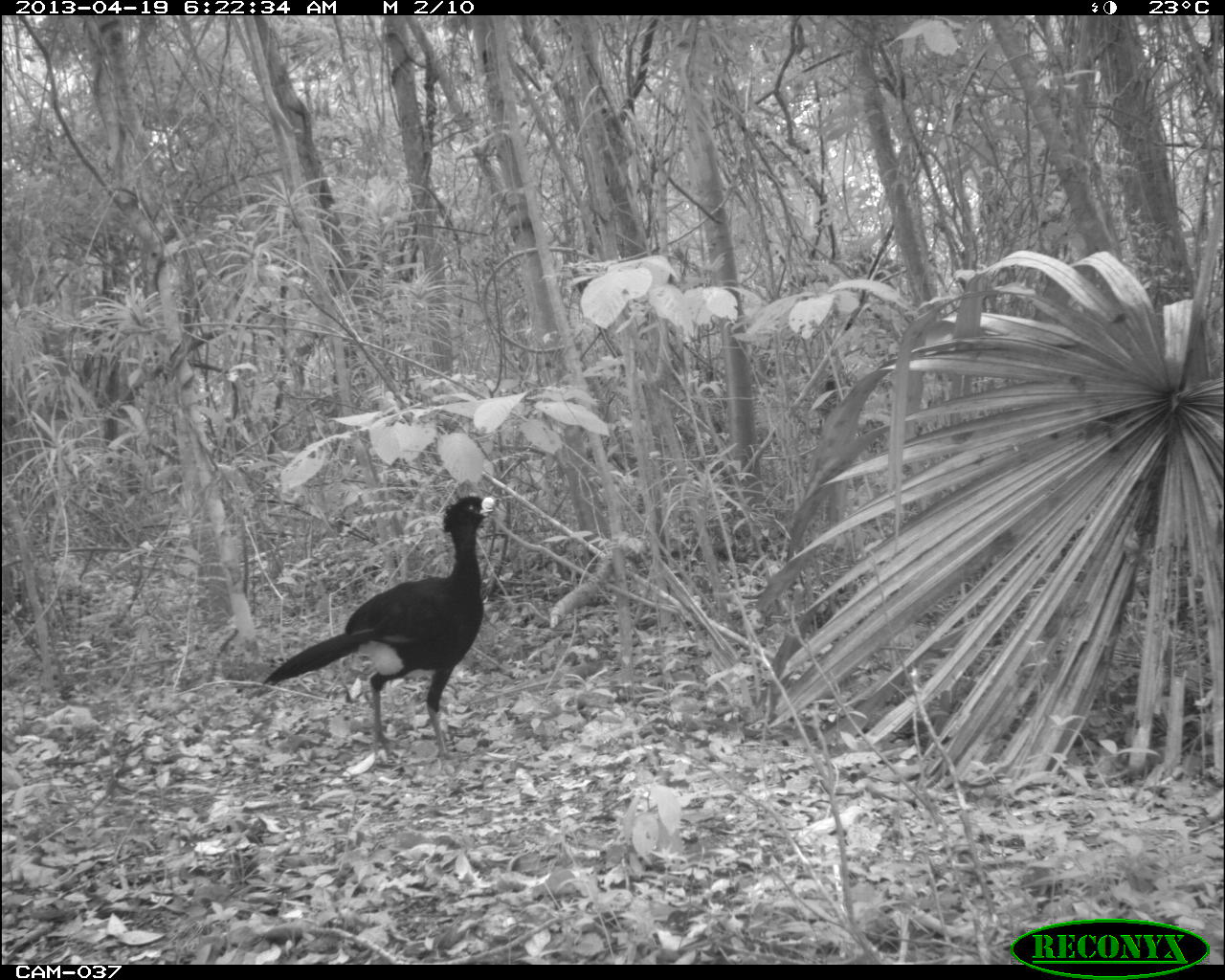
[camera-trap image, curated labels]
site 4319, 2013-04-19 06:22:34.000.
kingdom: Animalia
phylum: Chordata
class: Aves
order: Galliformes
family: Cracidae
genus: Crax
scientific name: Crax rubra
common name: great curassow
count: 1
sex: male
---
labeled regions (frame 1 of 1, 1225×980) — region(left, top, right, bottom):
crax rubra: region(263, 494, 512, 773)